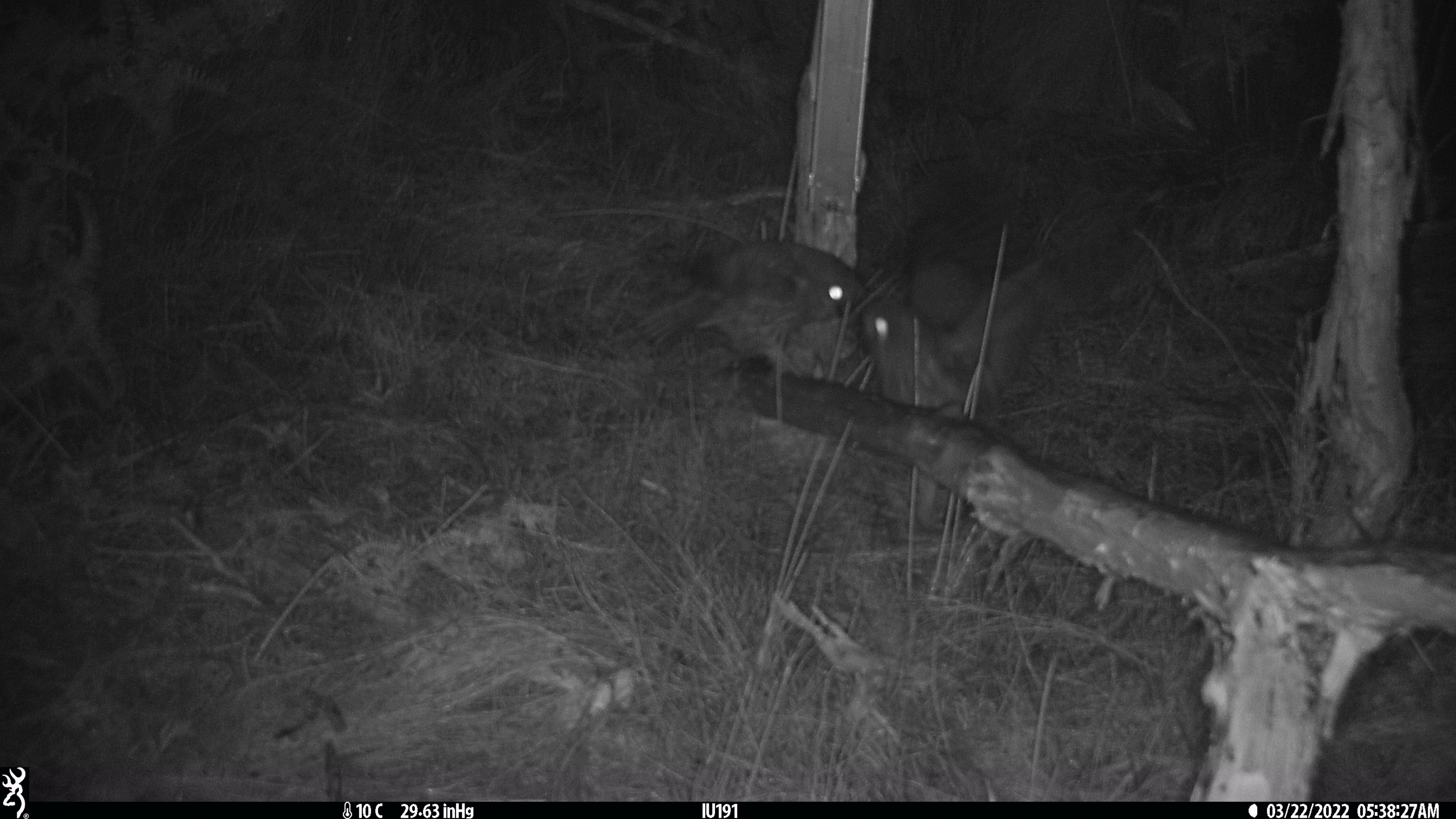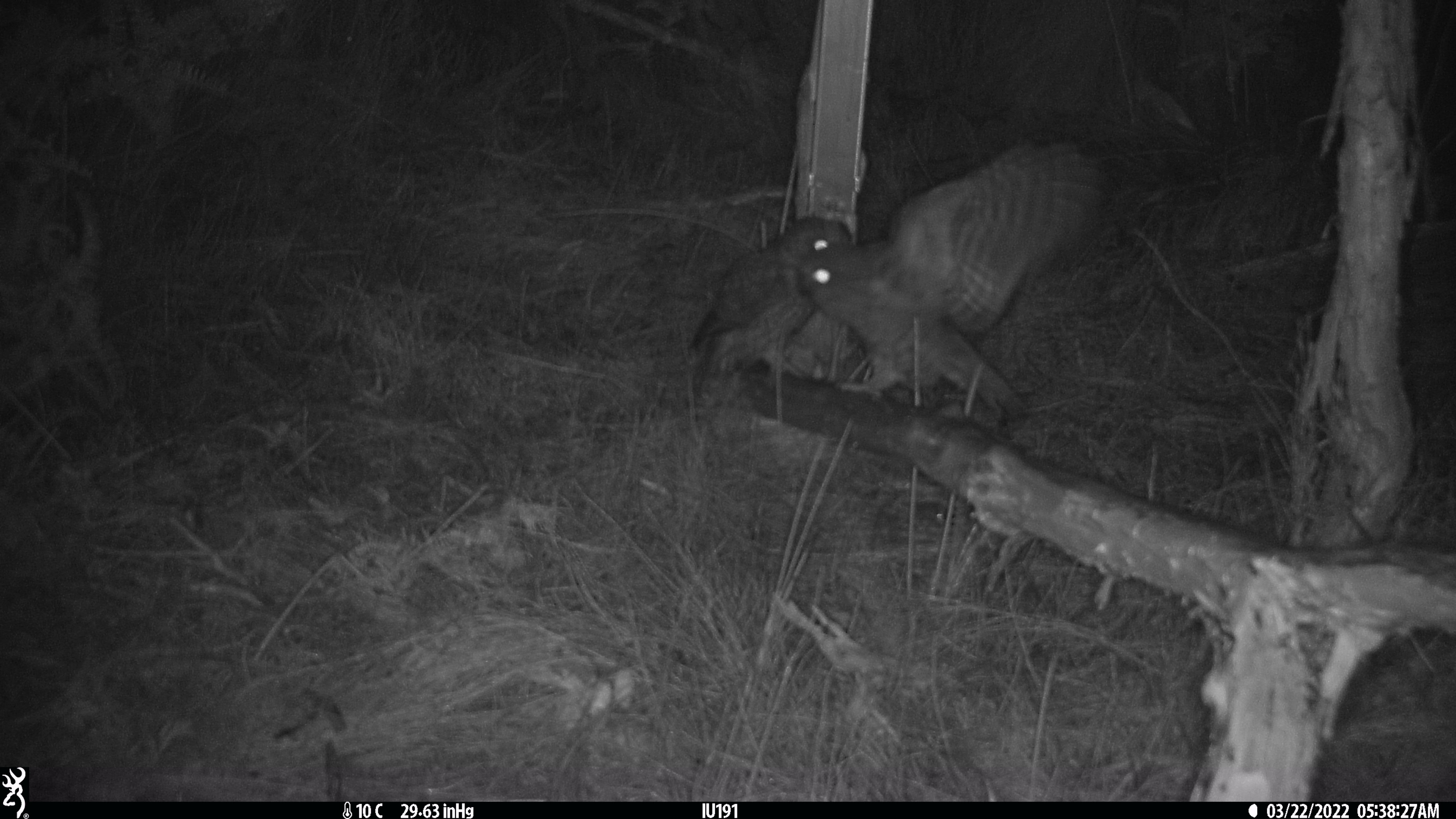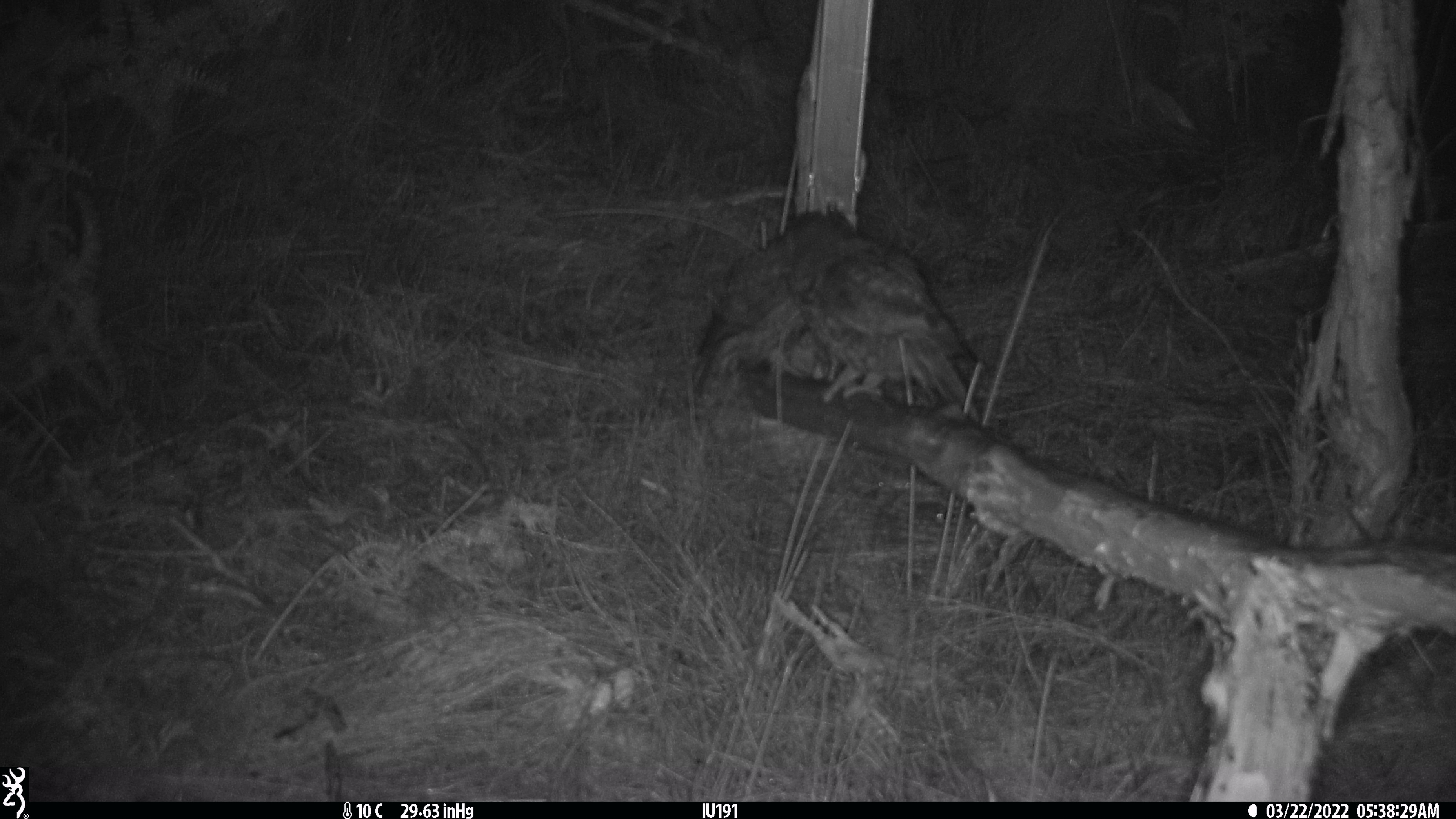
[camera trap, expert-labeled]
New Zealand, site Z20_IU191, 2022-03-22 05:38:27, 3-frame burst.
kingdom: Animalia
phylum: Chordata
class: Aves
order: Strigiformes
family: Strigidae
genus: Ninox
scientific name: Ninox novaeseelandiae novaeseelandiae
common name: morepork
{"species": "morepork (Ninox novaeseelandiae novaeseelandiae)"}